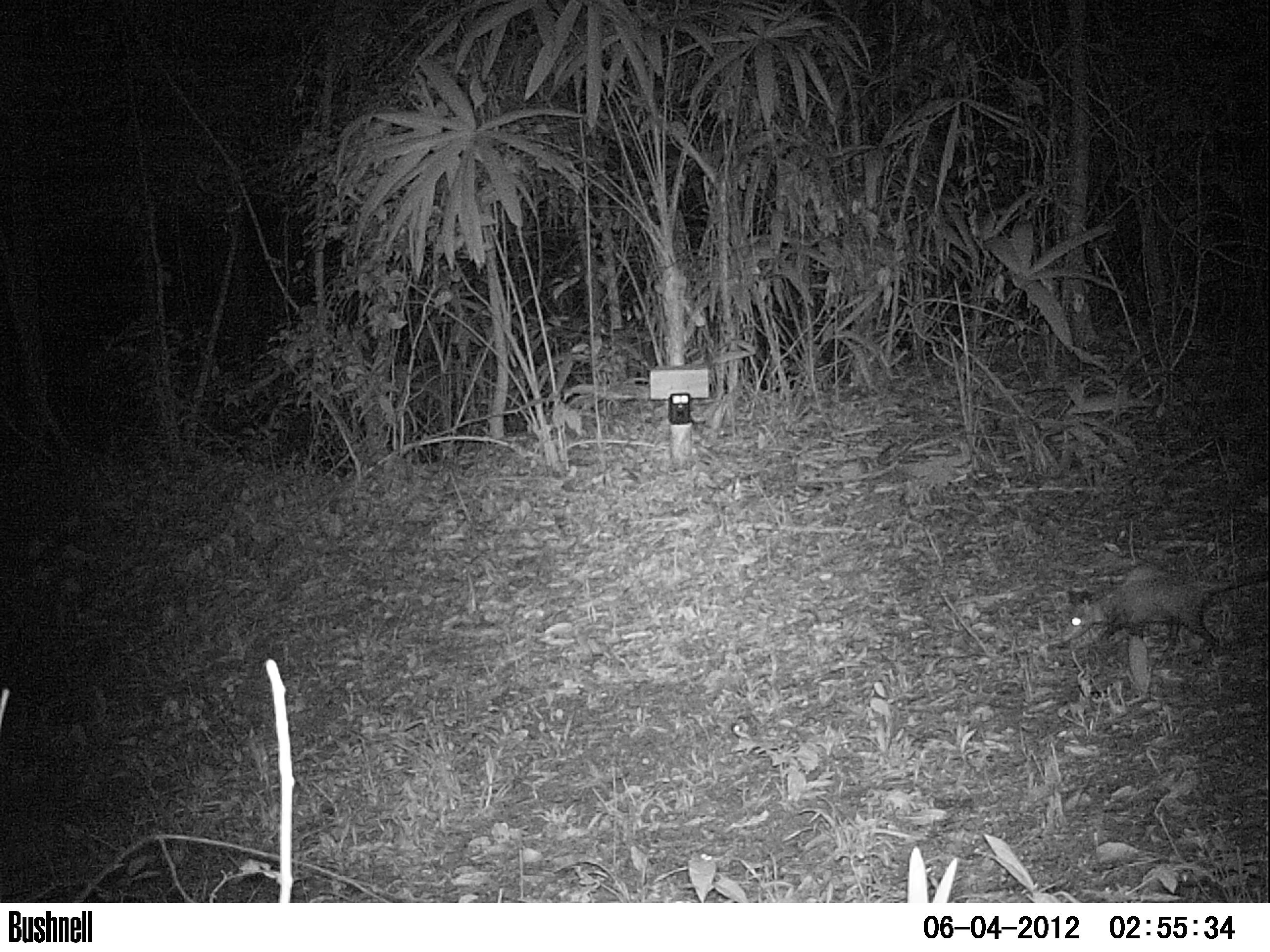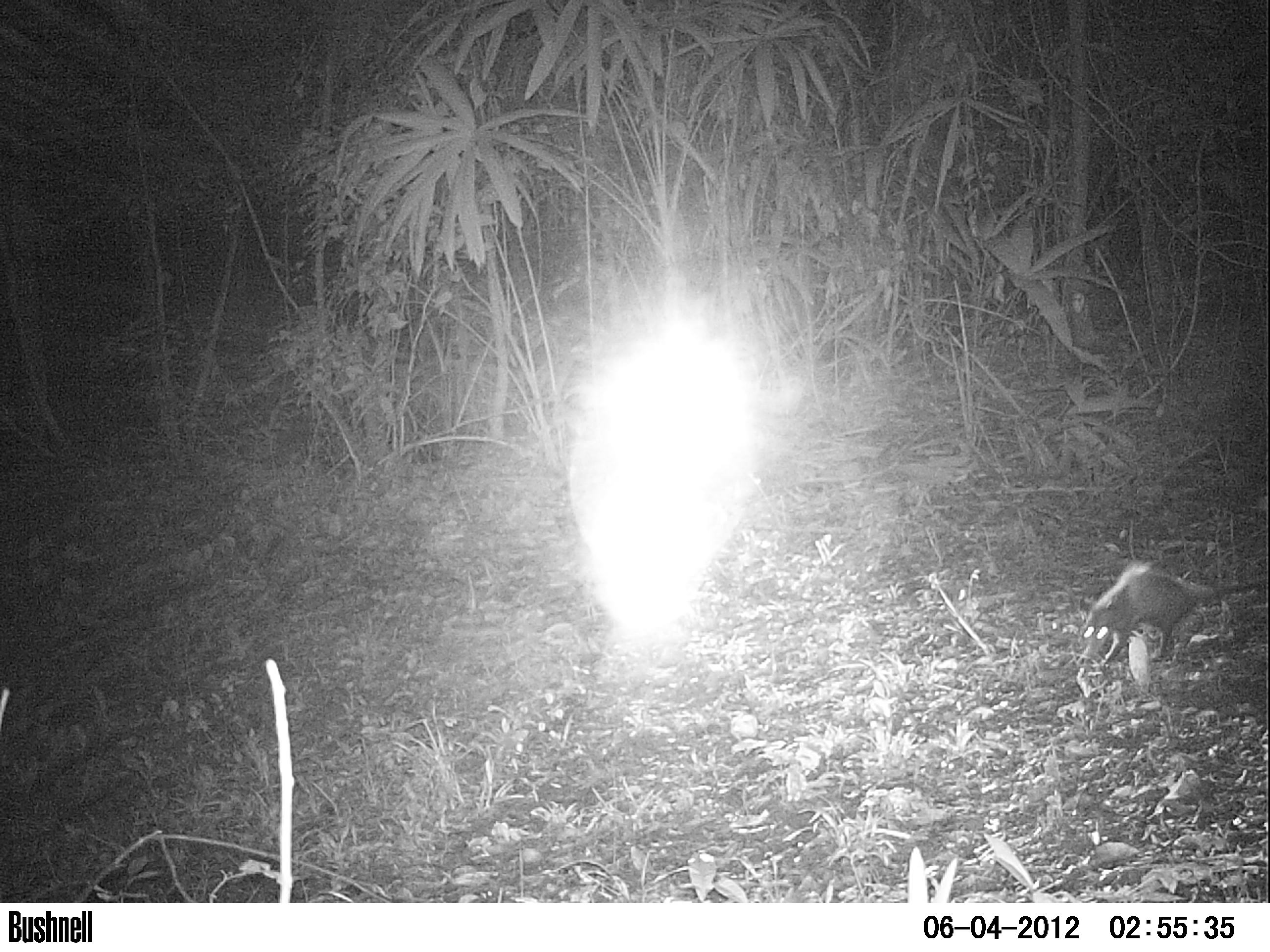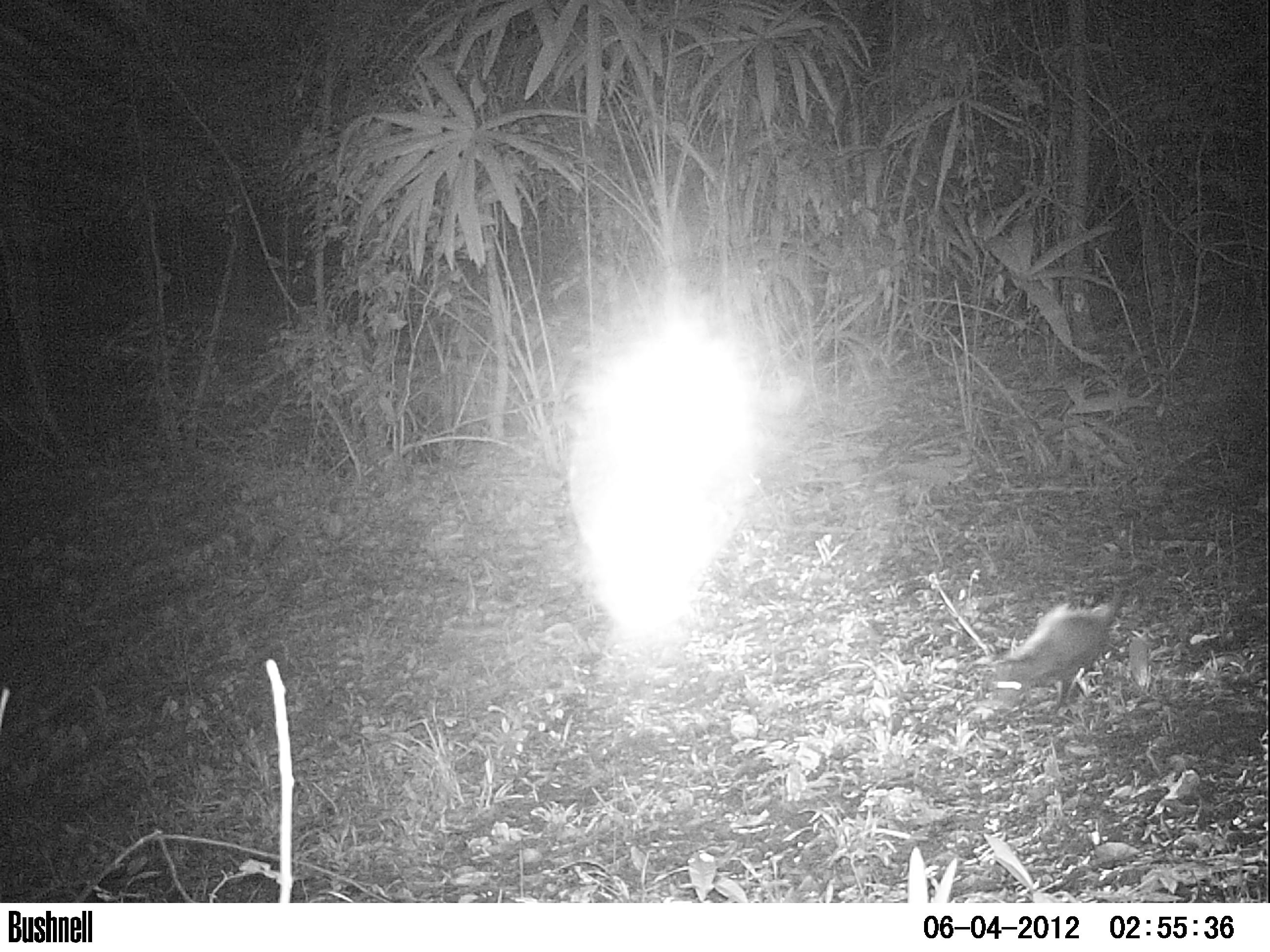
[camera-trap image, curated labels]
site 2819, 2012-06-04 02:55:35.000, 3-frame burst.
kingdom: Animalia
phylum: Chordata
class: Mammalia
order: Didelphimorphia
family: Didelphidae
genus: Didelphis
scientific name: Didelphis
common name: american opossums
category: didelphis sp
Didelphis sp (american opossums) (Didelphis), count 1, age adult.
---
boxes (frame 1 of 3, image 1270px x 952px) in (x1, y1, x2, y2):
didelphis sp: (1061, 563, 1270, 664)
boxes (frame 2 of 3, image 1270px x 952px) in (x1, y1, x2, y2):
didelphis sp: (1077, 560, 1267, 672)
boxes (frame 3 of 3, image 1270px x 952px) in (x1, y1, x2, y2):
didelphis sp: (987, 587, 1129, 712)